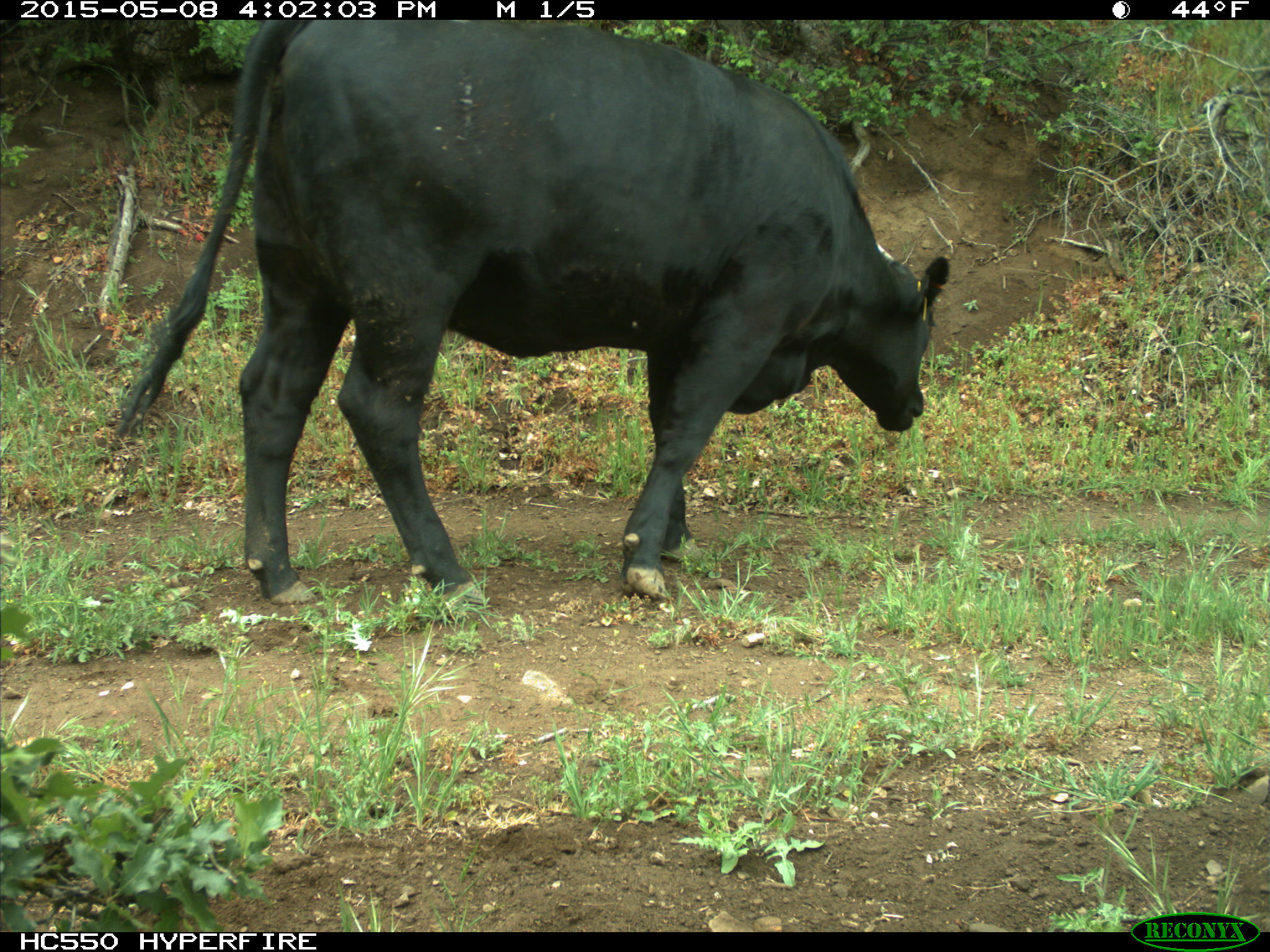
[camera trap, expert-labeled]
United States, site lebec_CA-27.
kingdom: Animalia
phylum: Chordata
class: Mammalia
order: Artiodactyla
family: Bovidae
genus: Bos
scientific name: Bos taurus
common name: domestic cow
Bos taurus (domestic cow).